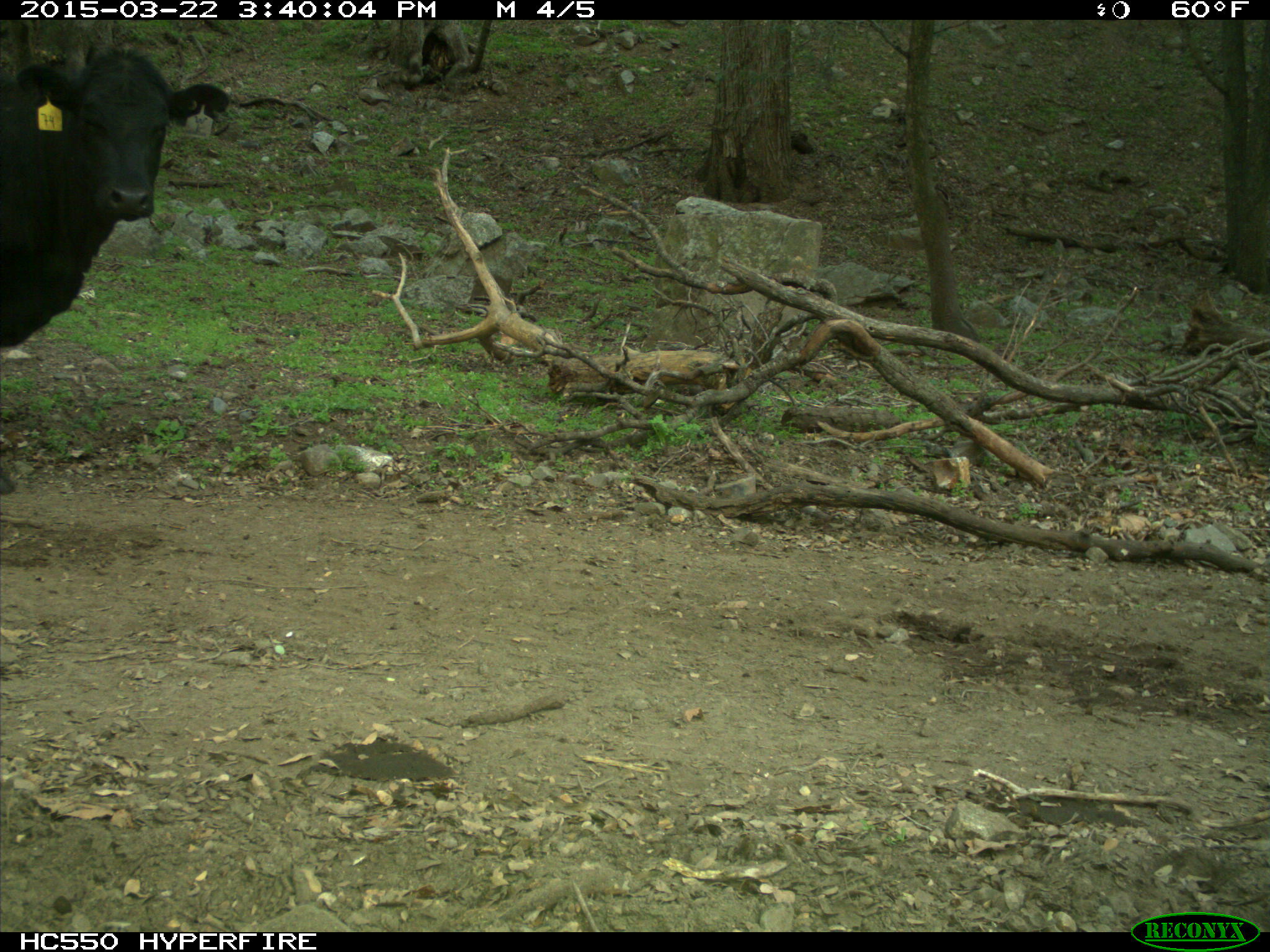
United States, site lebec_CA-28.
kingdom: Animalia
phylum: Chordata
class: Mammalia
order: Artiodactyla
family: Bovidae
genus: Bos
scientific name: Bos taurus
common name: domestic cow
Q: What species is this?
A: Bos taurus (domestic cow).